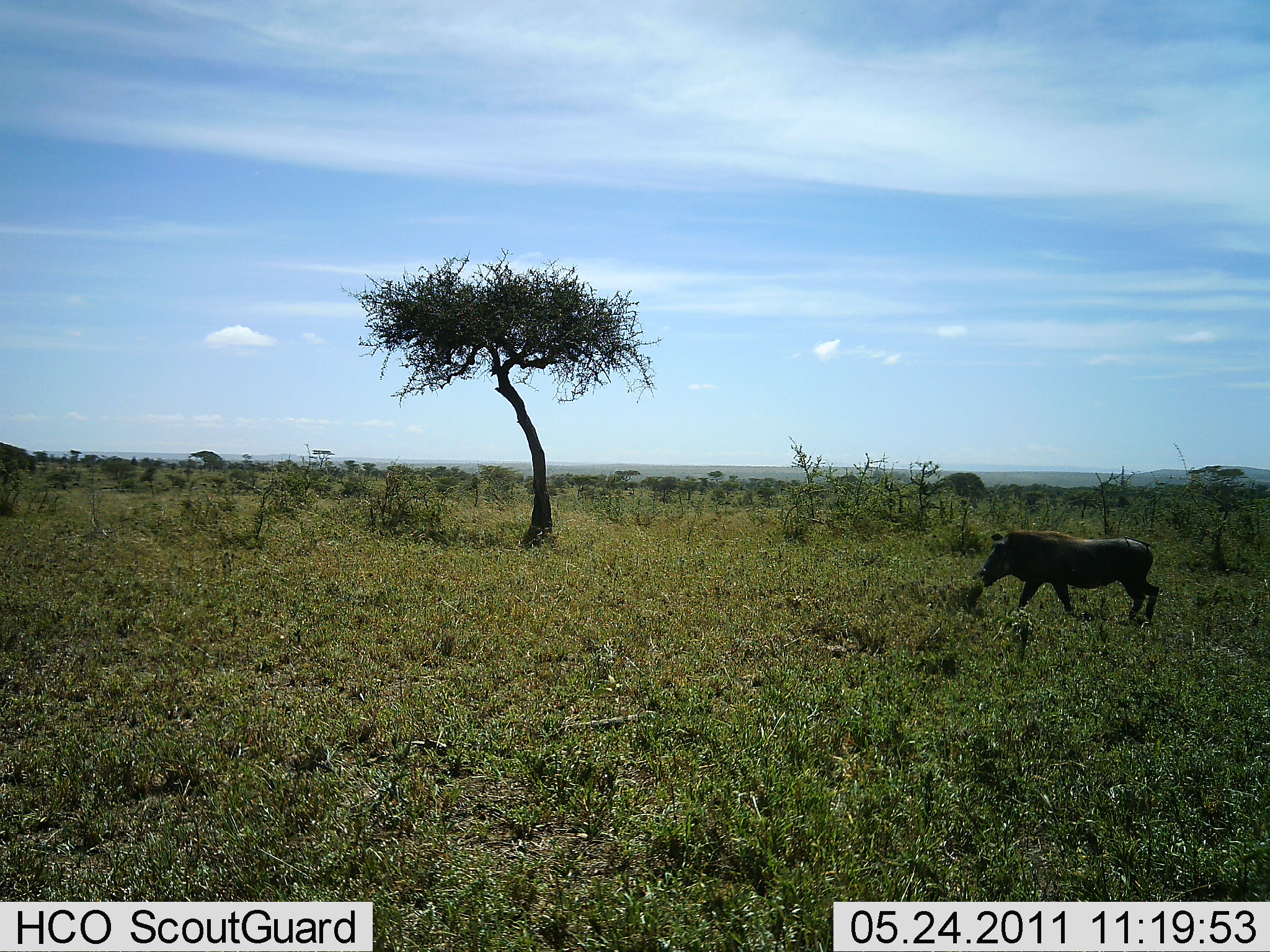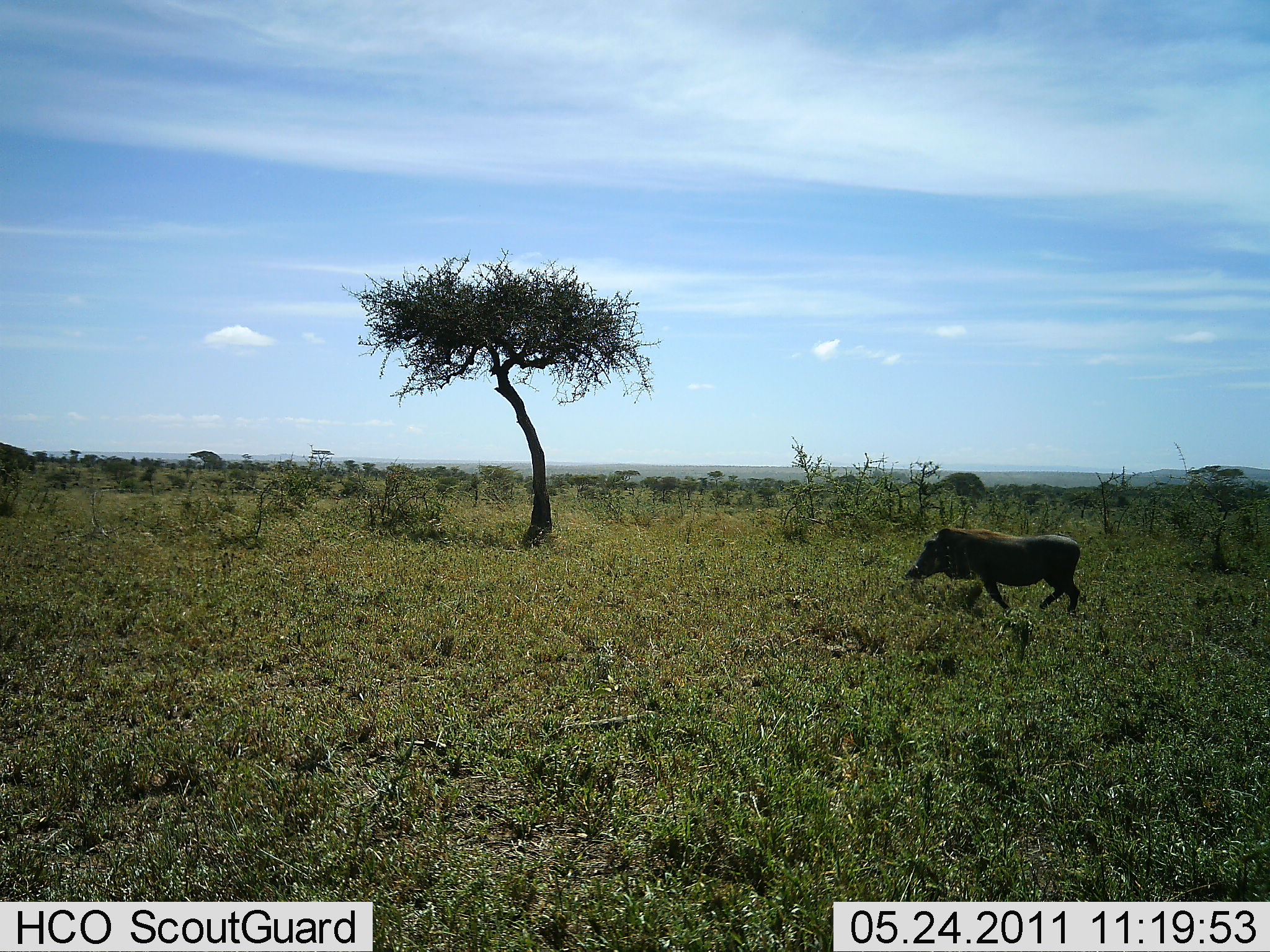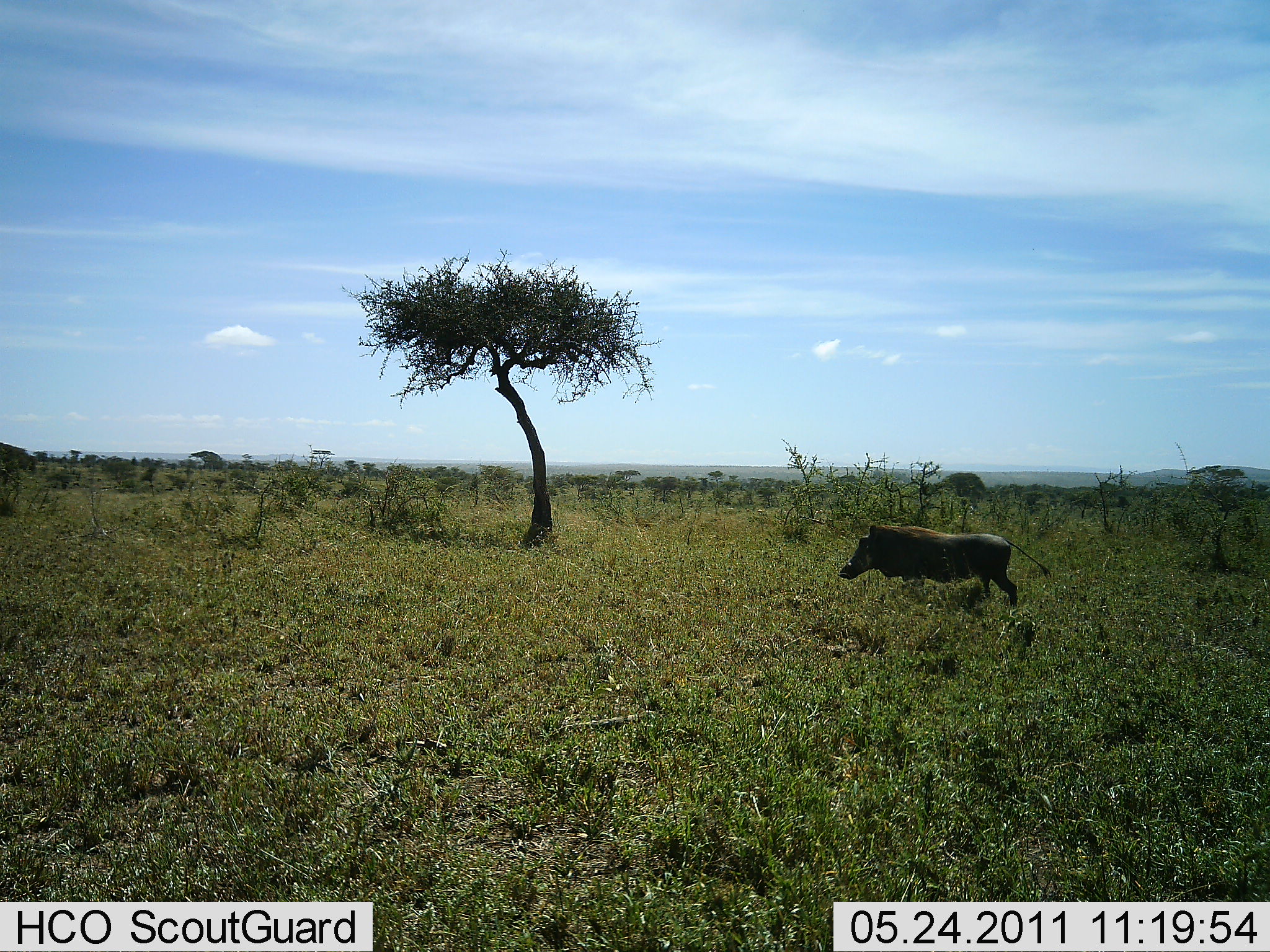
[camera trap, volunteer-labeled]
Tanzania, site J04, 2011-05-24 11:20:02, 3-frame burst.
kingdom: Animalia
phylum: Chordata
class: Mammalia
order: Artiodactyla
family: Suidae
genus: Phacochoerus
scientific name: Phacochoerus africanus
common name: warthog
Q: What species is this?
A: Warthog (Phacochoerus africanus).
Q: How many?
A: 1.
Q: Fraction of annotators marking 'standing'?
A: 0%.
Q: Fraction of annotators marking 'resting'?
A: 0%.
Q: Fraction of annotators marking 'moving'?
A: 100%.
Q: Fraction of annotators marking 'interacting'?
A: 0%.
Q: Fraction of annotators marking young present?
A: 0%.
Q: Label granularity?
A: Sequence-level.